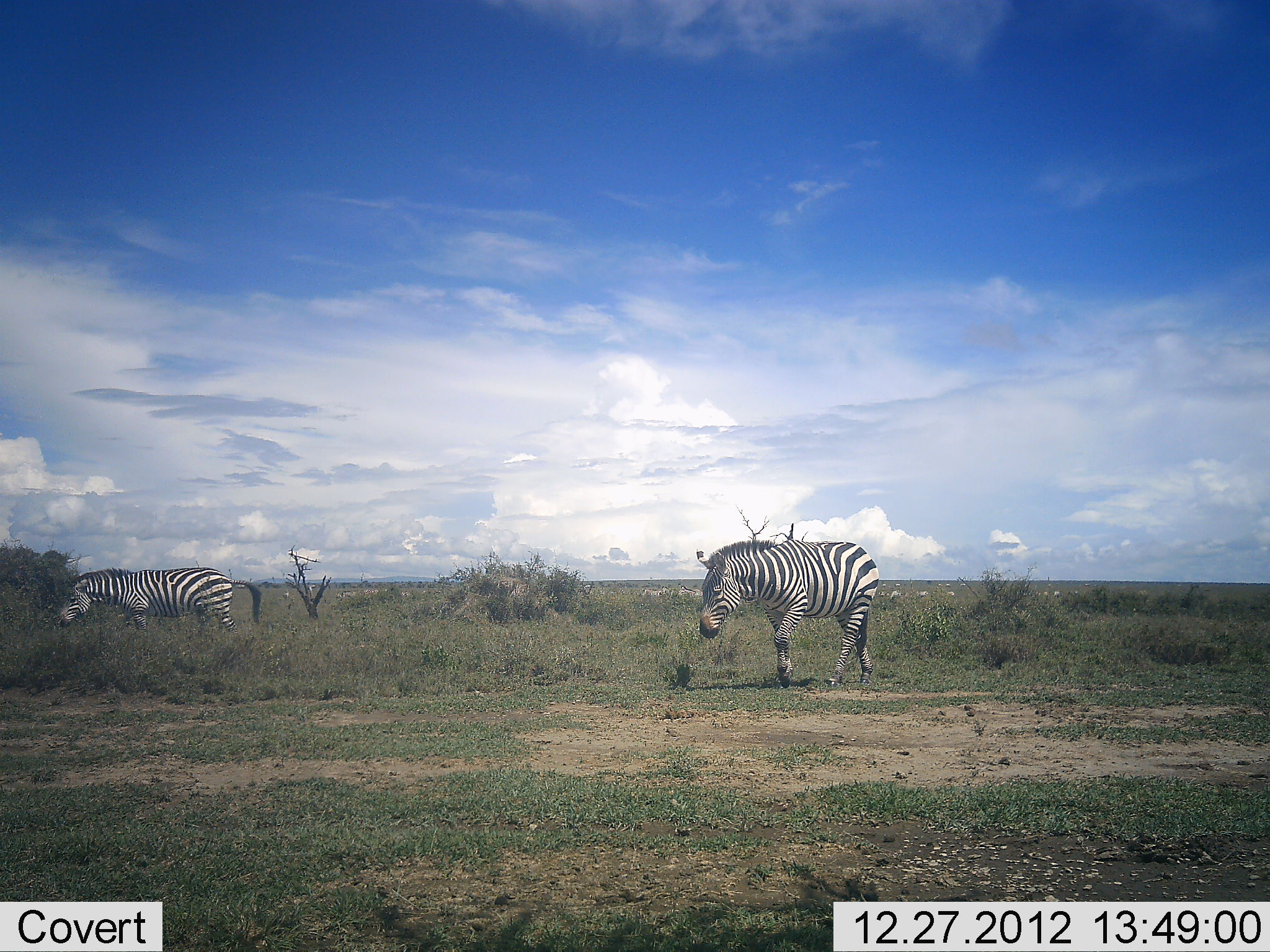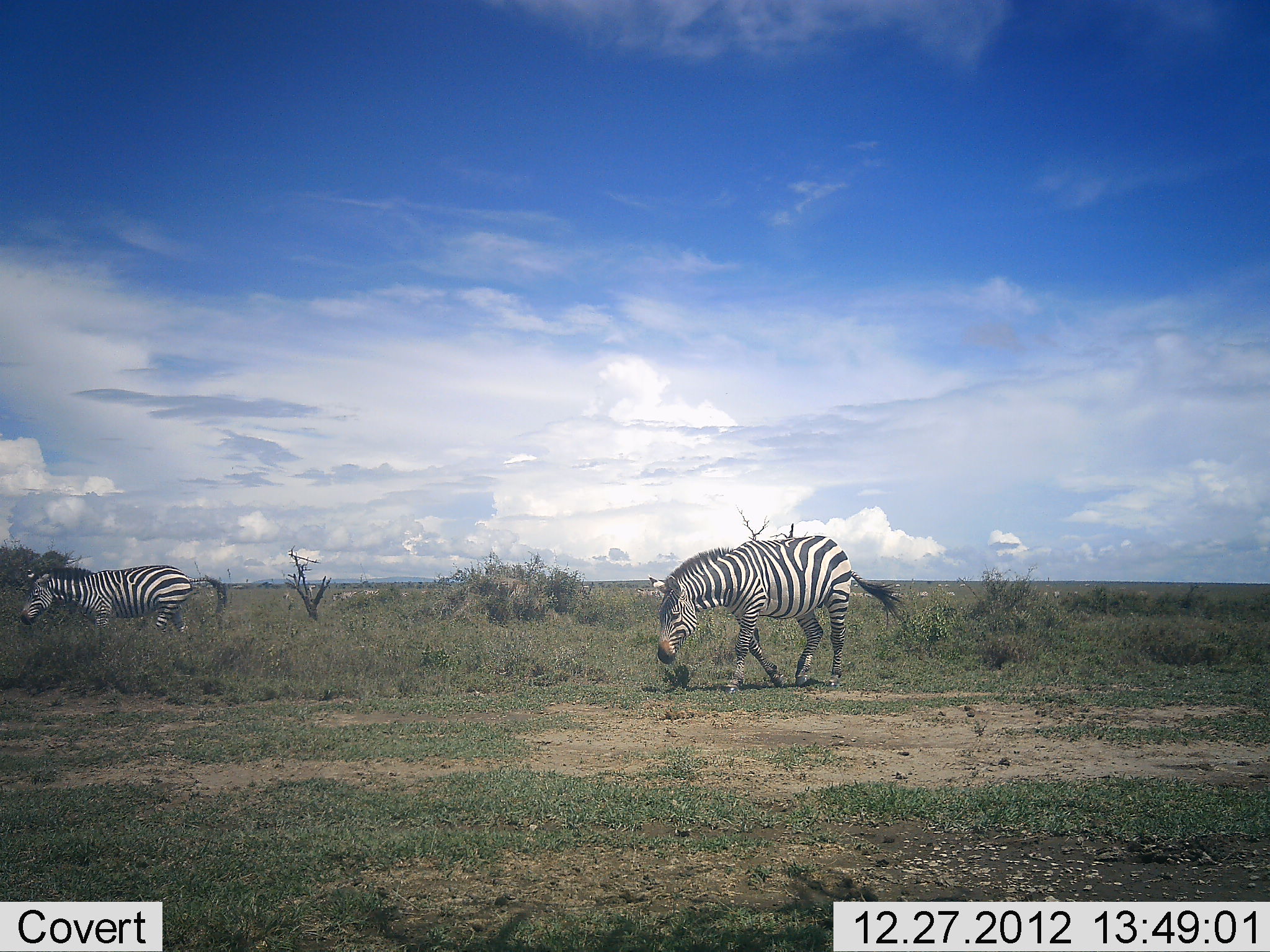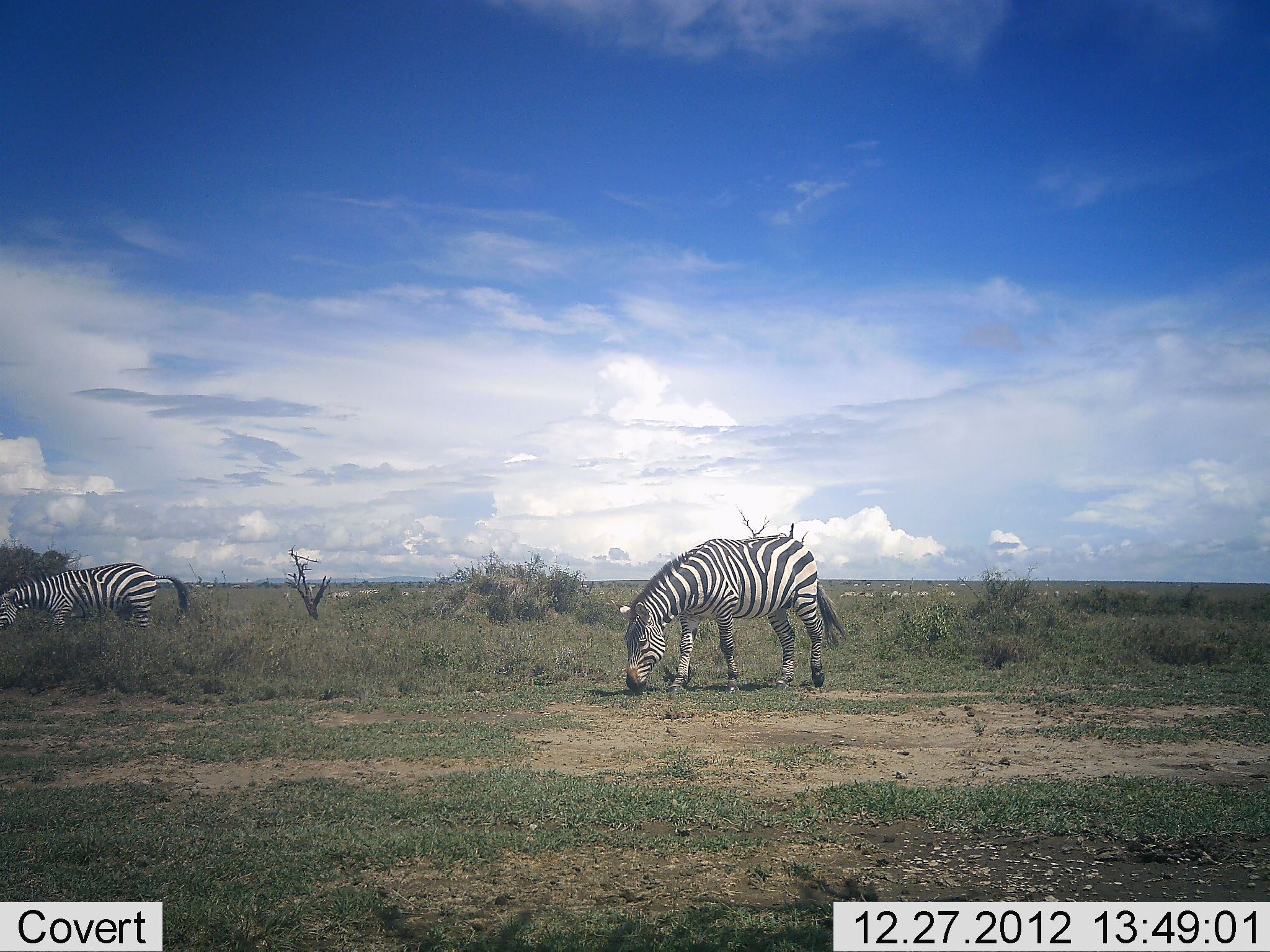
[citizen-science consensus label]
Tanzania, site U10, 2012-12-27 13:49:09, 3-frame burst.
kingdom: Animalia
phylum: Chordata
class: Mammalia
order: Perissodactyla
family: Equidae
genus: Equus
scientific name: Equus quagga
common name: plains zebra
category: zebra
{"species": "zebra (plains zebra) (Equus quagga)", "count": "2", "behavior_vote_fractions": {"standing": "10%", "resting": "0%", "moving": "100%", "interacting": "0%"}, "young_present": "0%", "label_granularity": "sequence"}